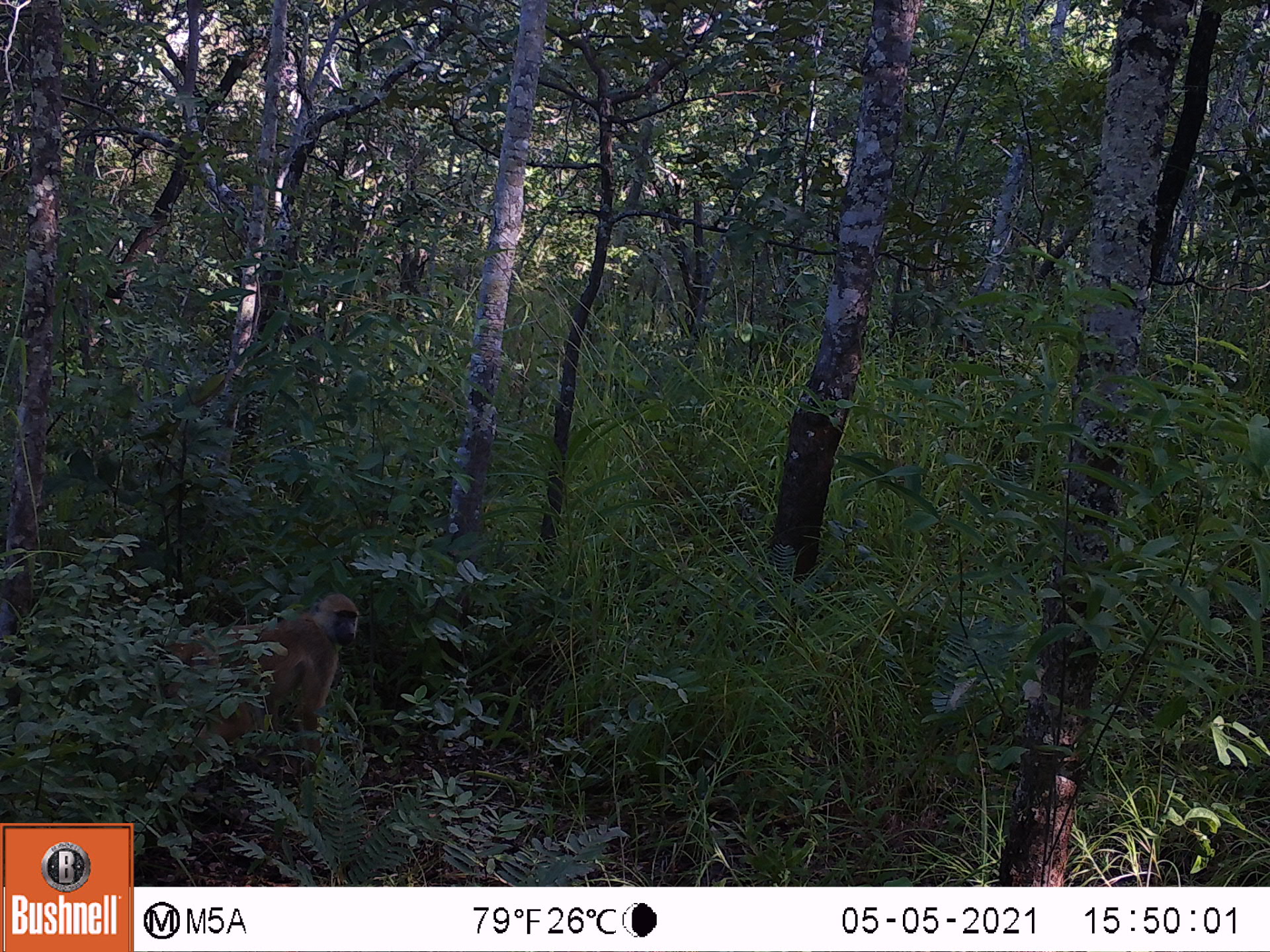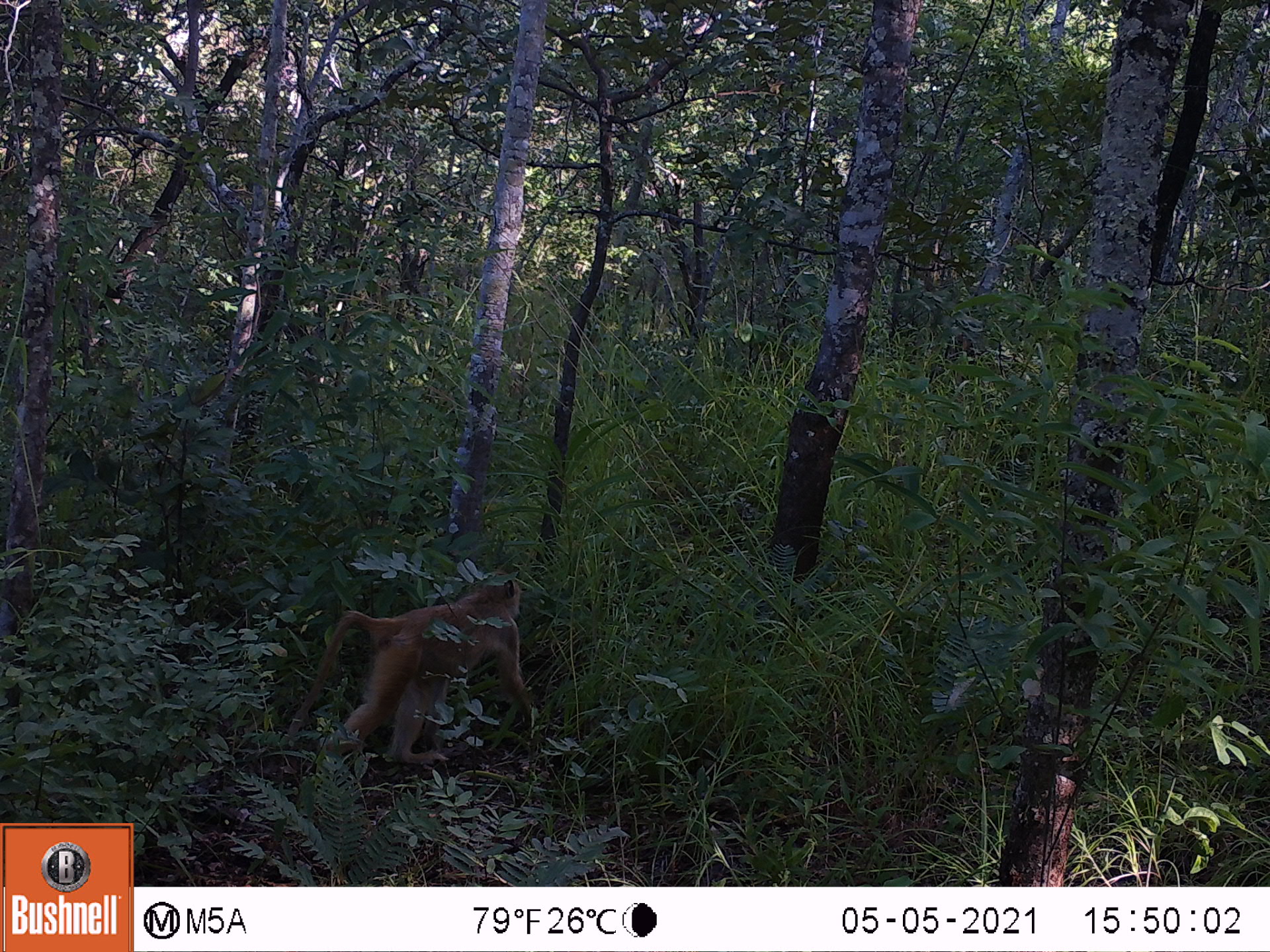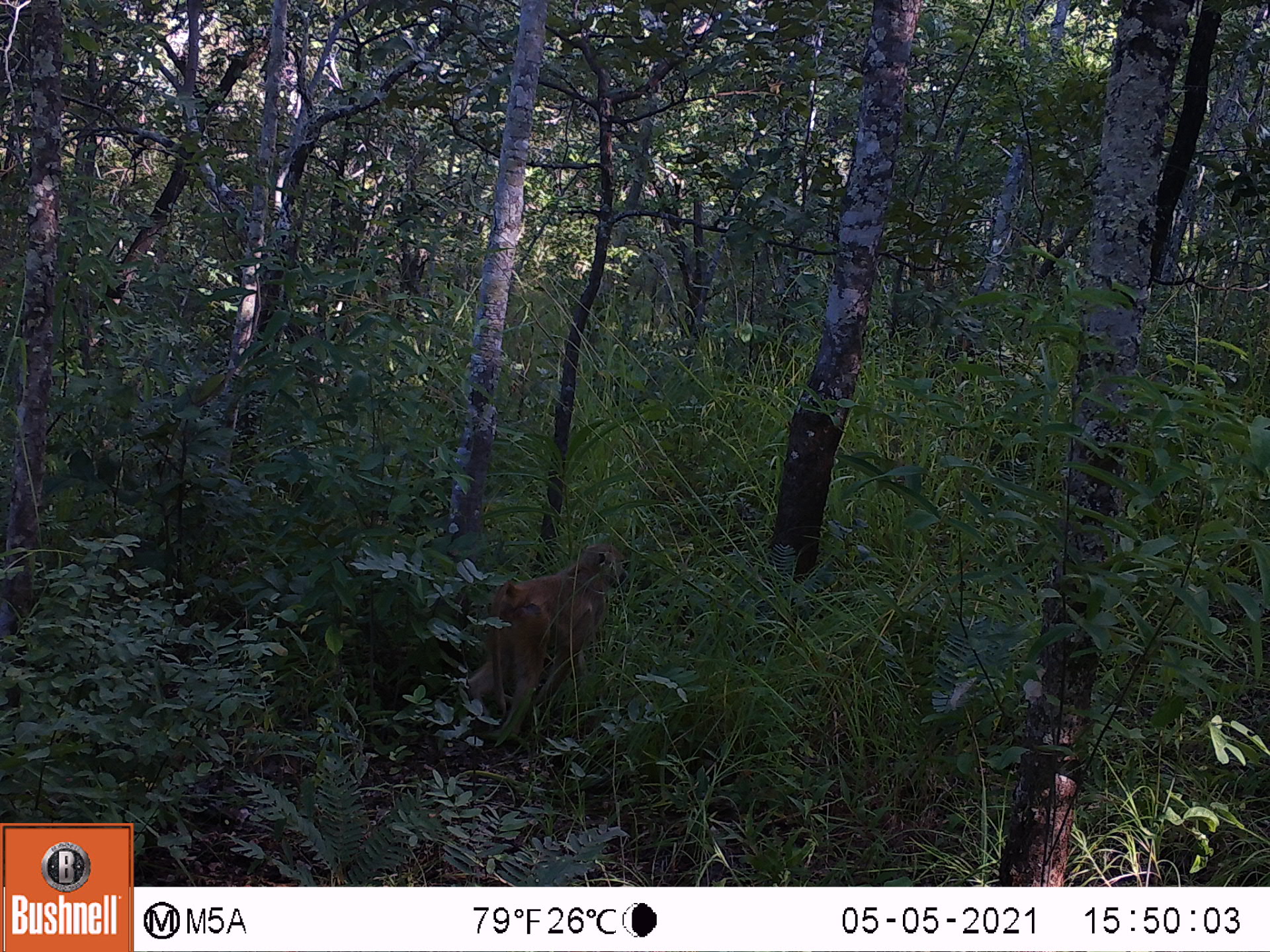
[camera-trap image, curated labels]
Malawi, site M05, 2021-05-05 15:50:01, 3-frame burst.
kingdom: Animalia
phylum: Chordata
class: Mammalia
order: Primates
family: Cercopithecidae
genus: Papio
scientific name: Papio cynocephalus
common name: yellow baboon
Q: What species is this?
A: Yellow baboon (Papio cynocephalus).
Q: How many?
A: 1.